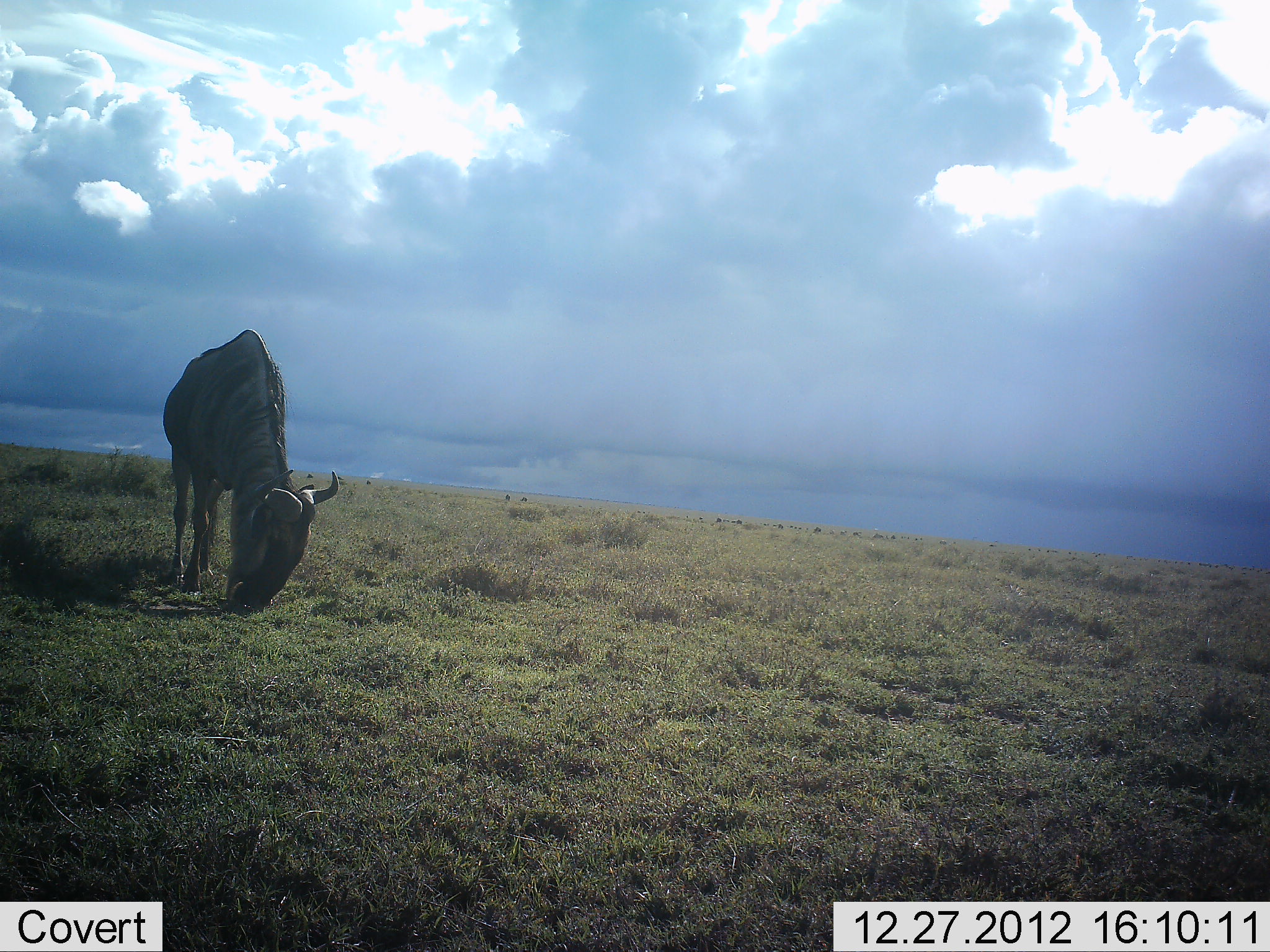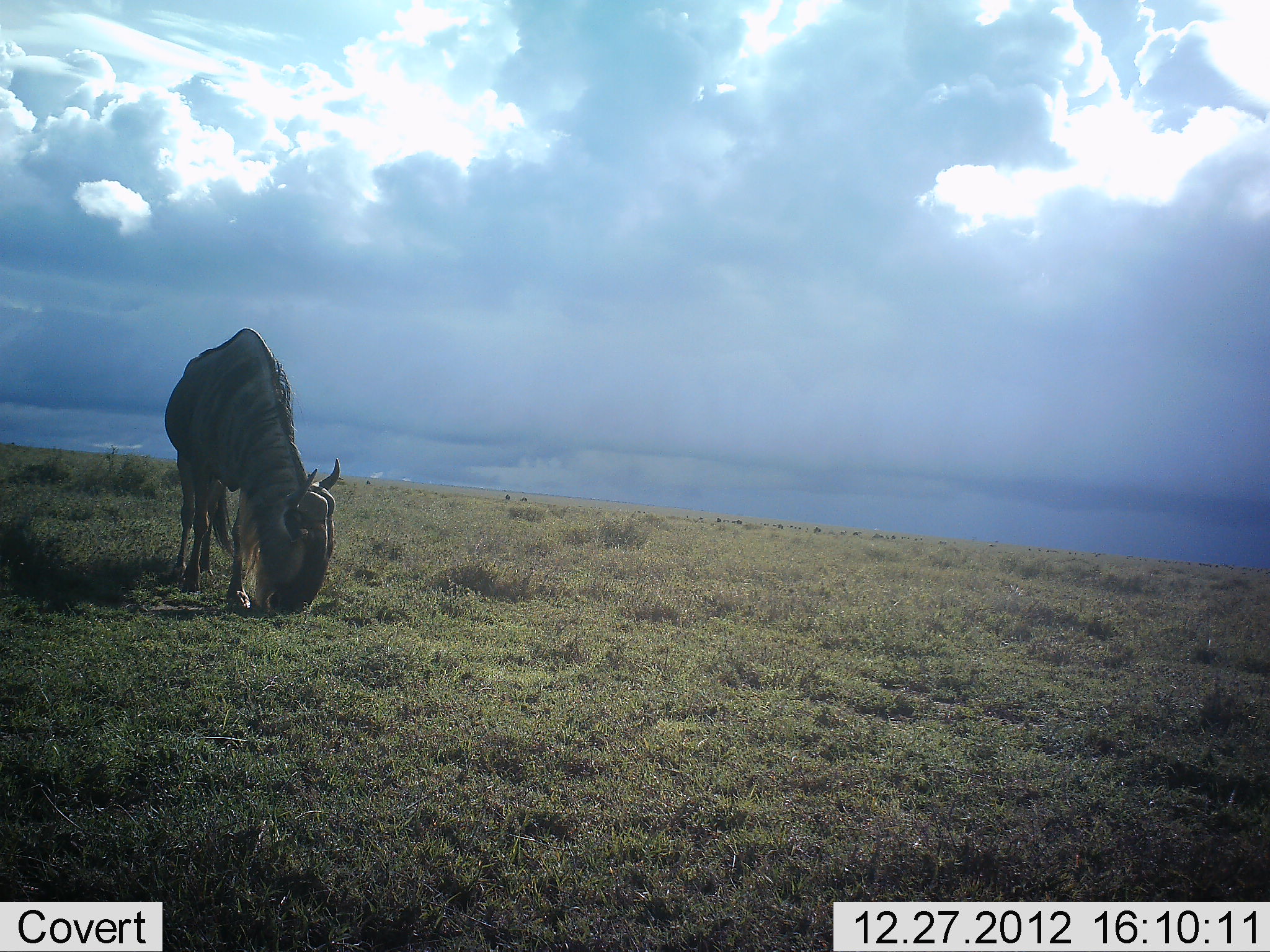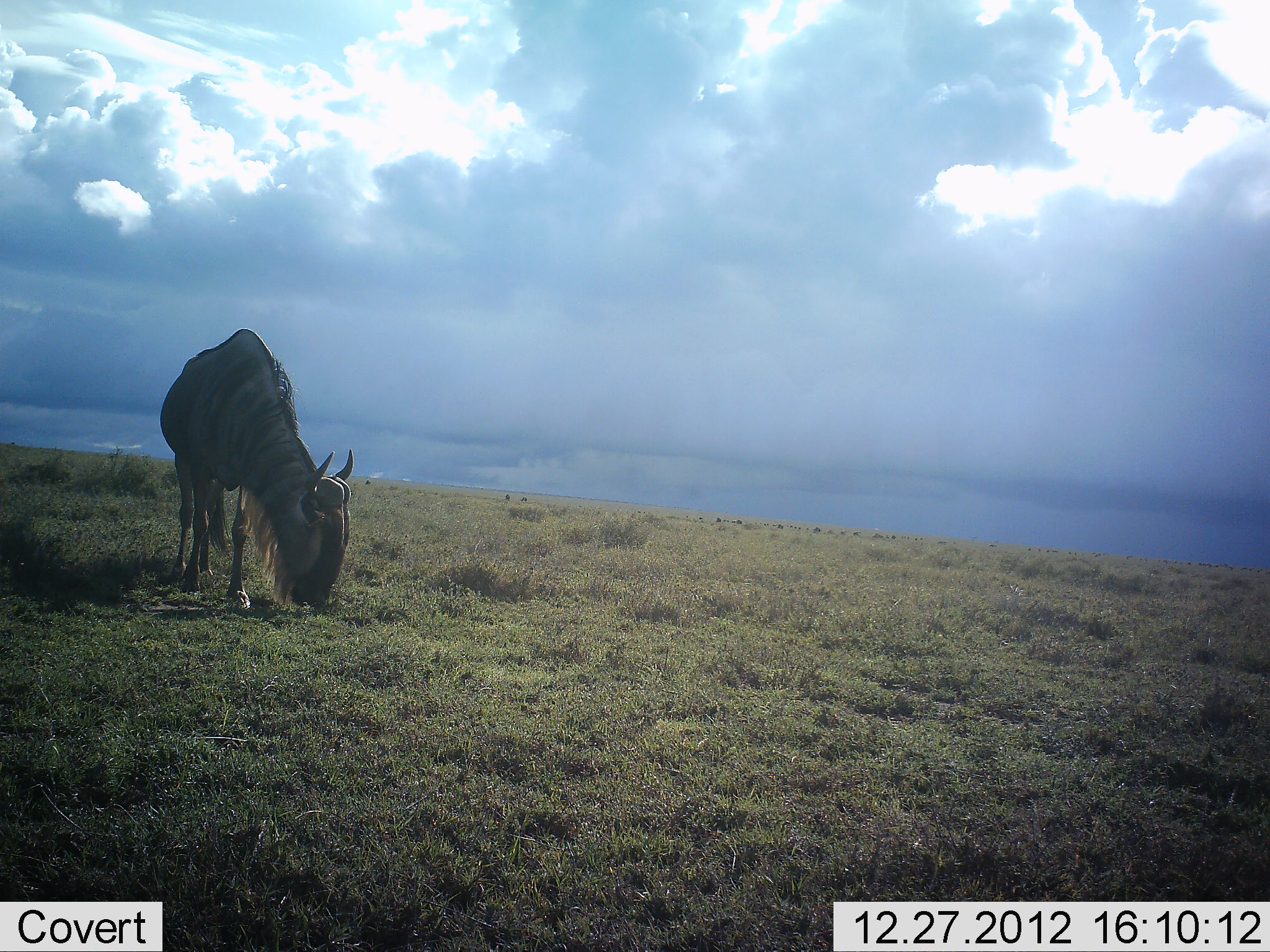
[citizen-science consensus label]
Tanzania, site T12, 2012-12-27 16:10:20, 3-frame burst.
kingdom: Animalia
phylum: Chordata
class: Mammalia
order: Artiodactyla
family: Bovidae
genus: Connochaetes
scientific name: Connochaetes taurinus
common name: blue wildebeest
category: wildebeest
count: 1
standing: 0%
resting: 0%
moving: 0%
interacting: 0%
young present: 0%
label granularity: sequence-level